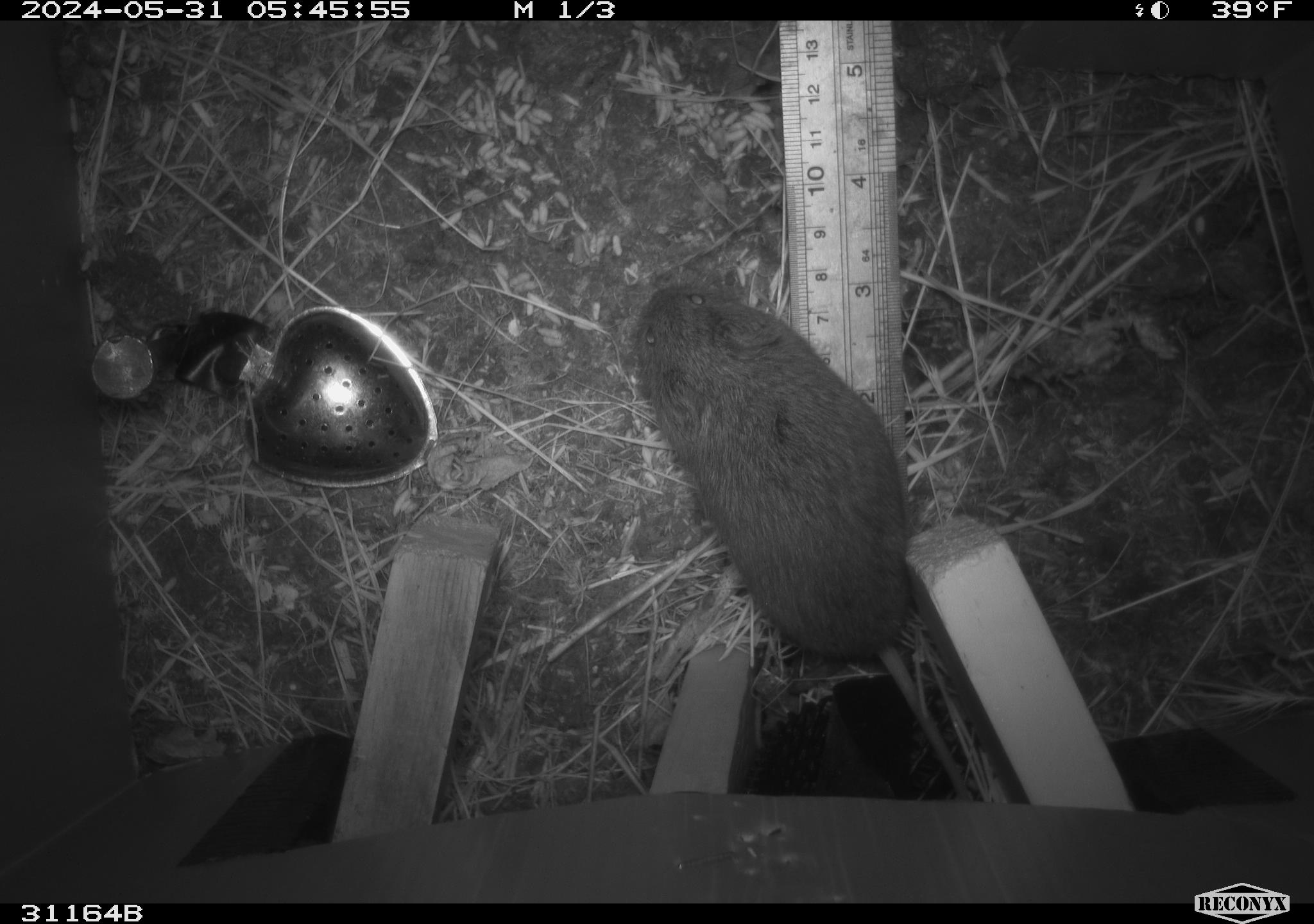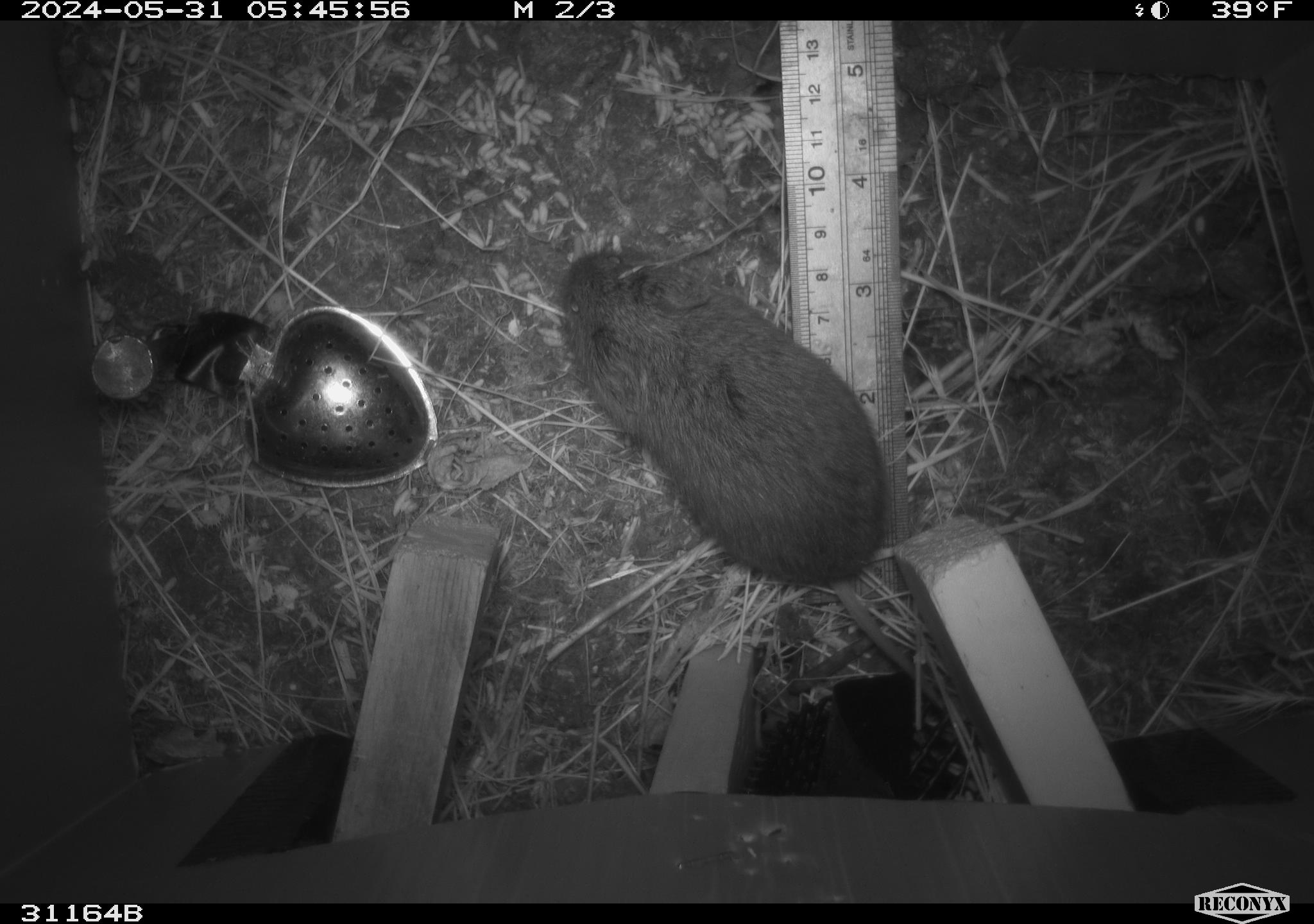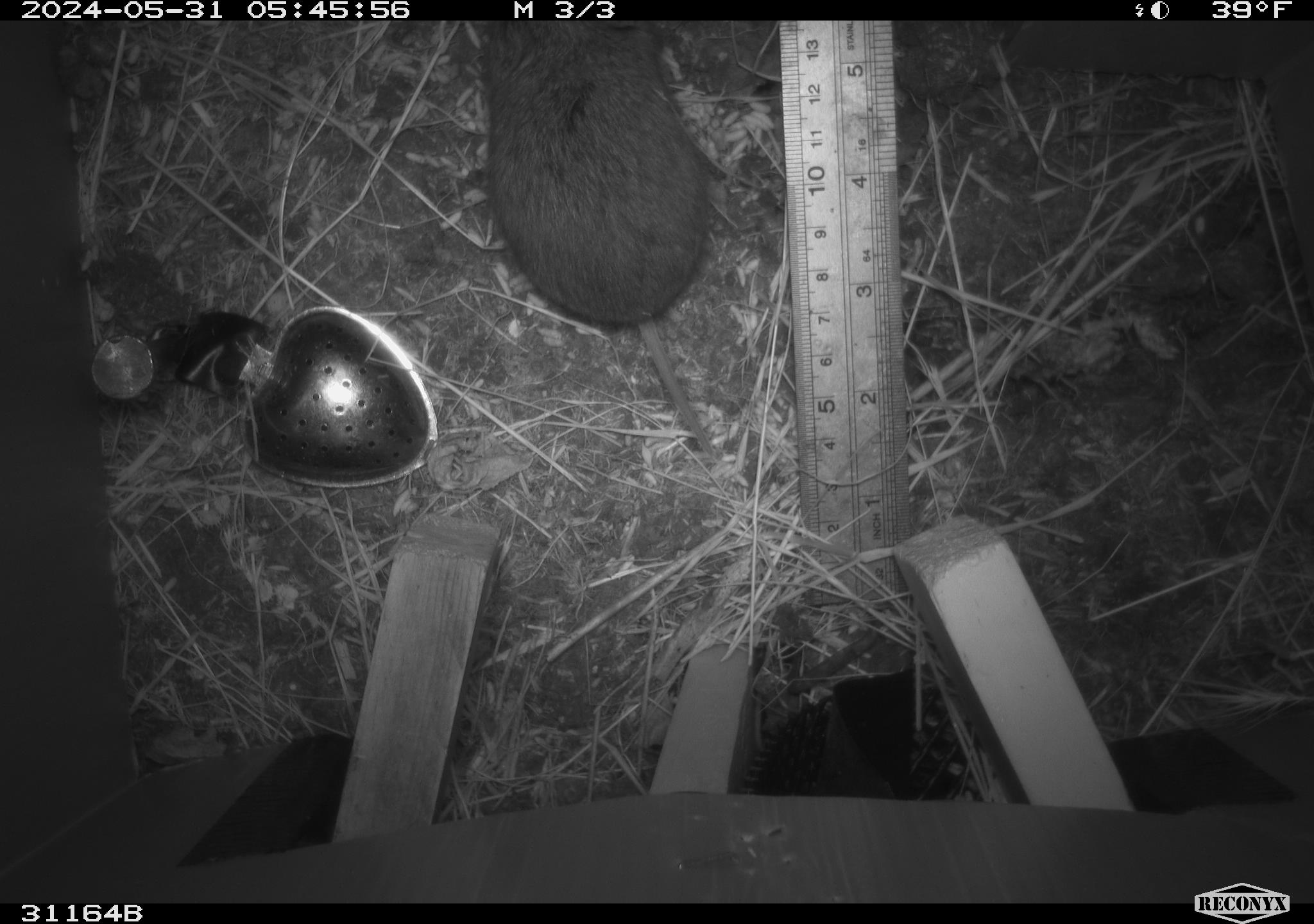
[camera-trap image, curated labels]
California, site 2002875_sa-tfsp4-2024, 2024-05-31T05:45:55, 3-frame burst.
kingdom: Animalia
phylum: Chordata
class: Mammalia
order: Rodentia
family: Cricetidae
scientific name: Arvicolinae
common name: voles, lemmings, and muskrats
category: arvicolinae subfamily